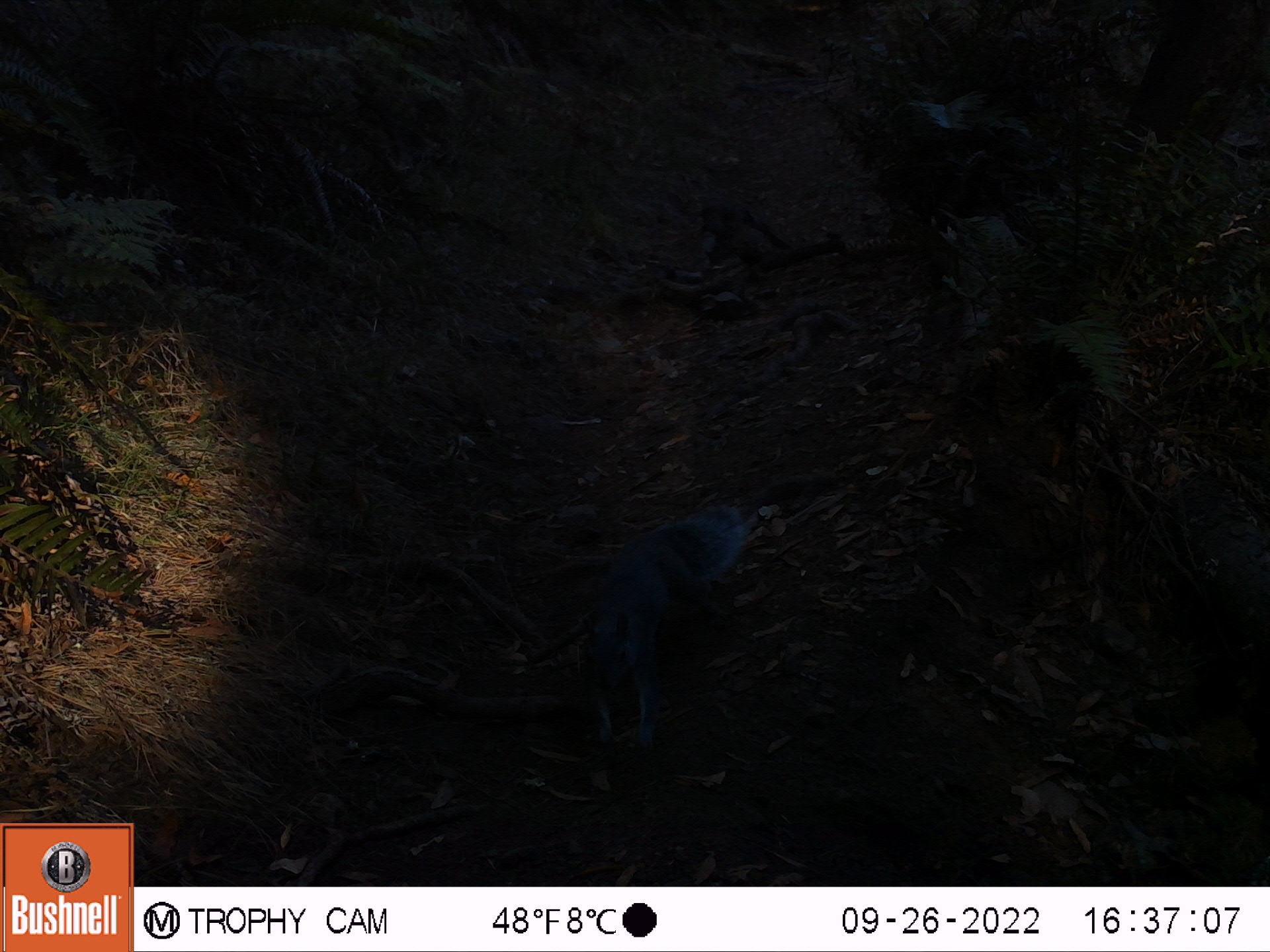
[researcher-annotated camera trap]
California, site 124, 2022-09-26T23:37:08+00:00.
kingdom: Animalia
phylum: Chordata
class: Mammalia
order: Rodentia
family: Sciuridae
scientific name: Sciuridae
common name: squirrel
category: unknown squirrel